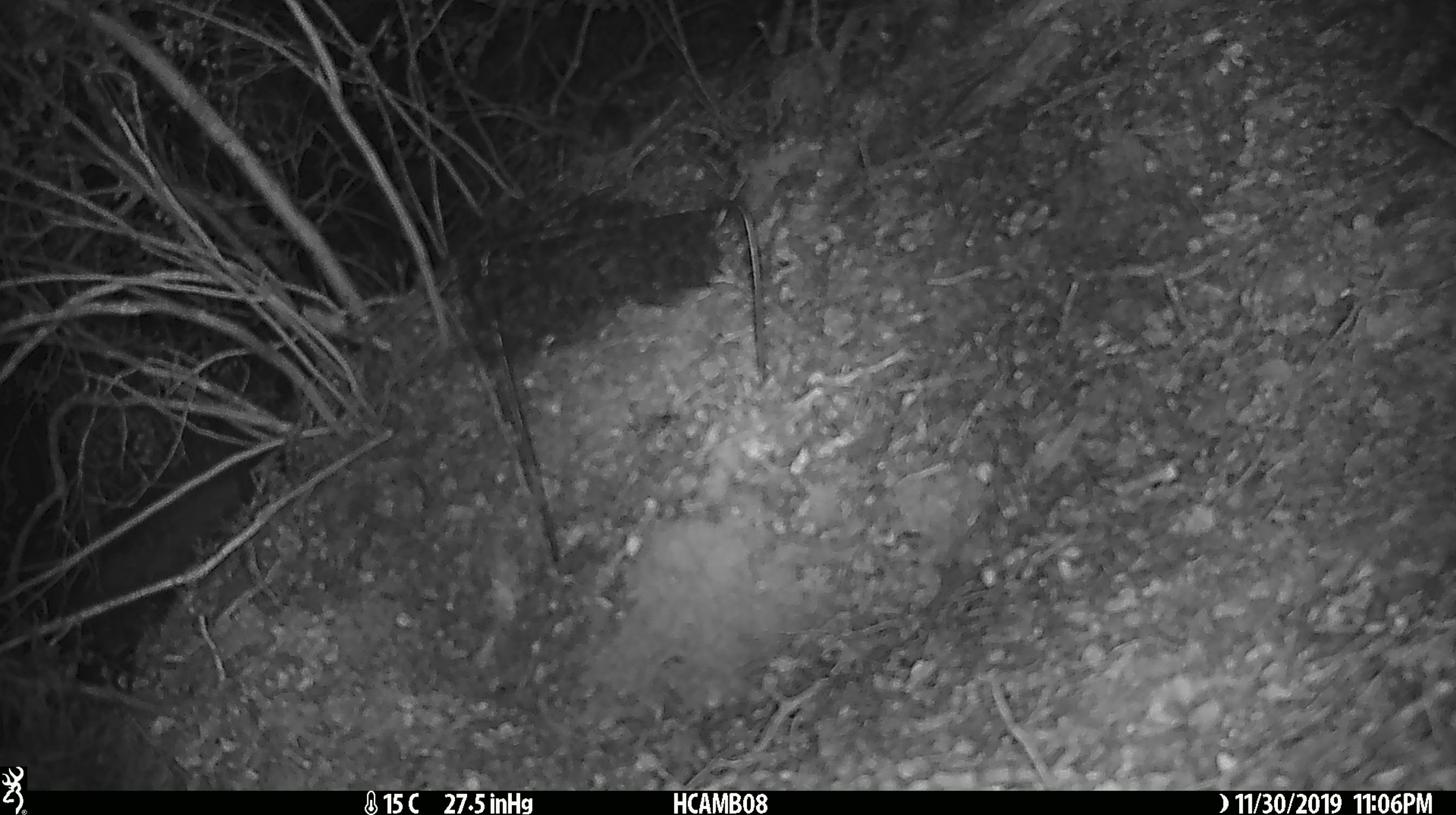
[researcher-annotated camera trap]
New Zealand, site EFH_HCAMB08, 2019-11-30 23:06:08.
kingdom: Animalia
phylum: Chordata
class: Mammalia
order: Rodentia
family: Muridae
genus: Mus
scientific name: Mus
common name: mouse